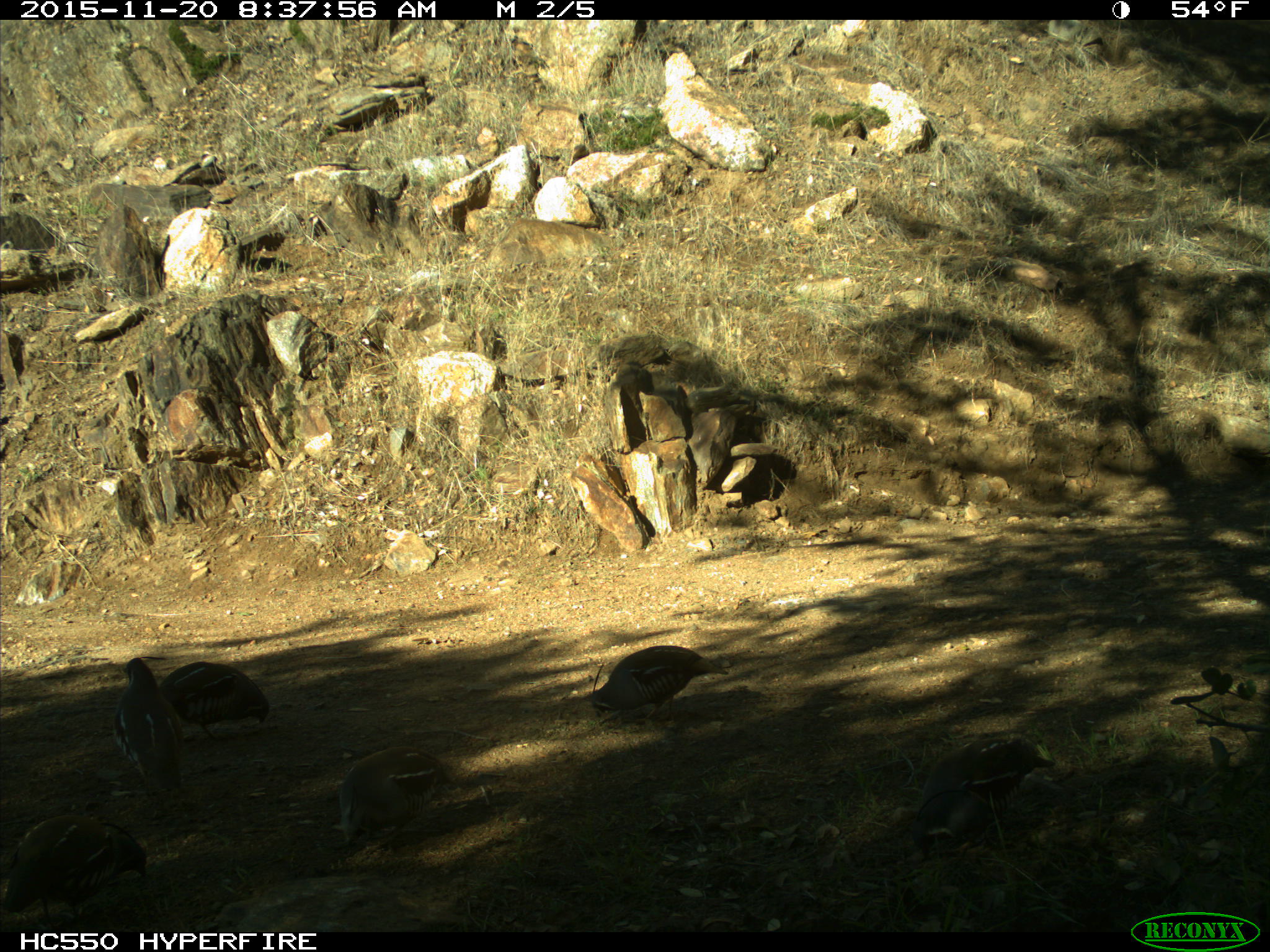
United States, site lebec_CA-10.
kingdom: Animalia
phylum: Chordata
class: Aves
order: Galliformes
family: Odontophoridae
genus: Callipepla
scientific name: Callipepla californica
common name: california quail